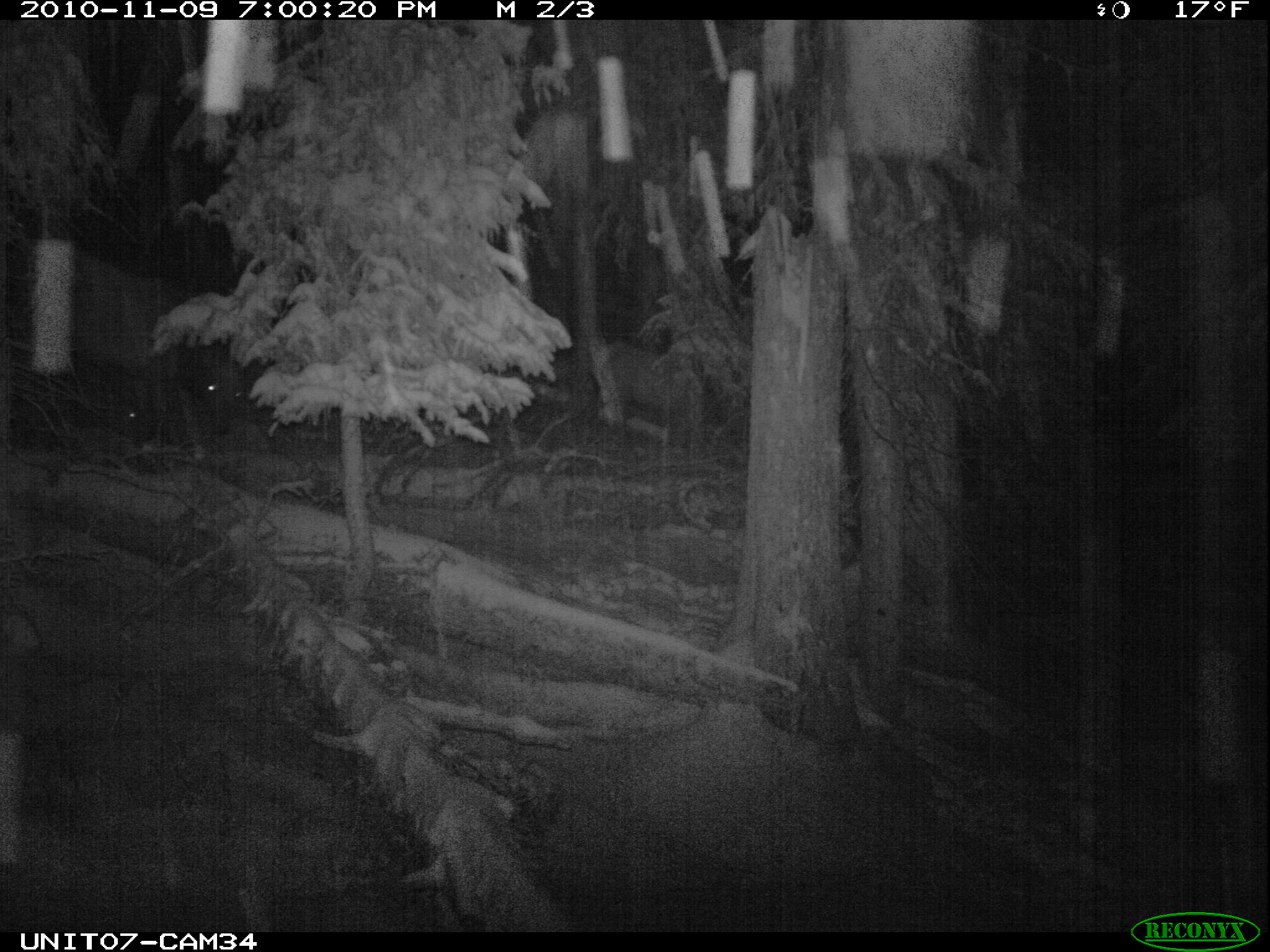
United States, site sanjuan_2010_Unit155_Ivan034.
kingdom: Animalia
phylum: Chordata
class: Mammalia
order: Artiodactyla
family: Cervidae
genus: Cervus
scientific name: Cervus elaphus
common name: red deer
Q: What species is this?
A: Cervus elaphus (red deer).